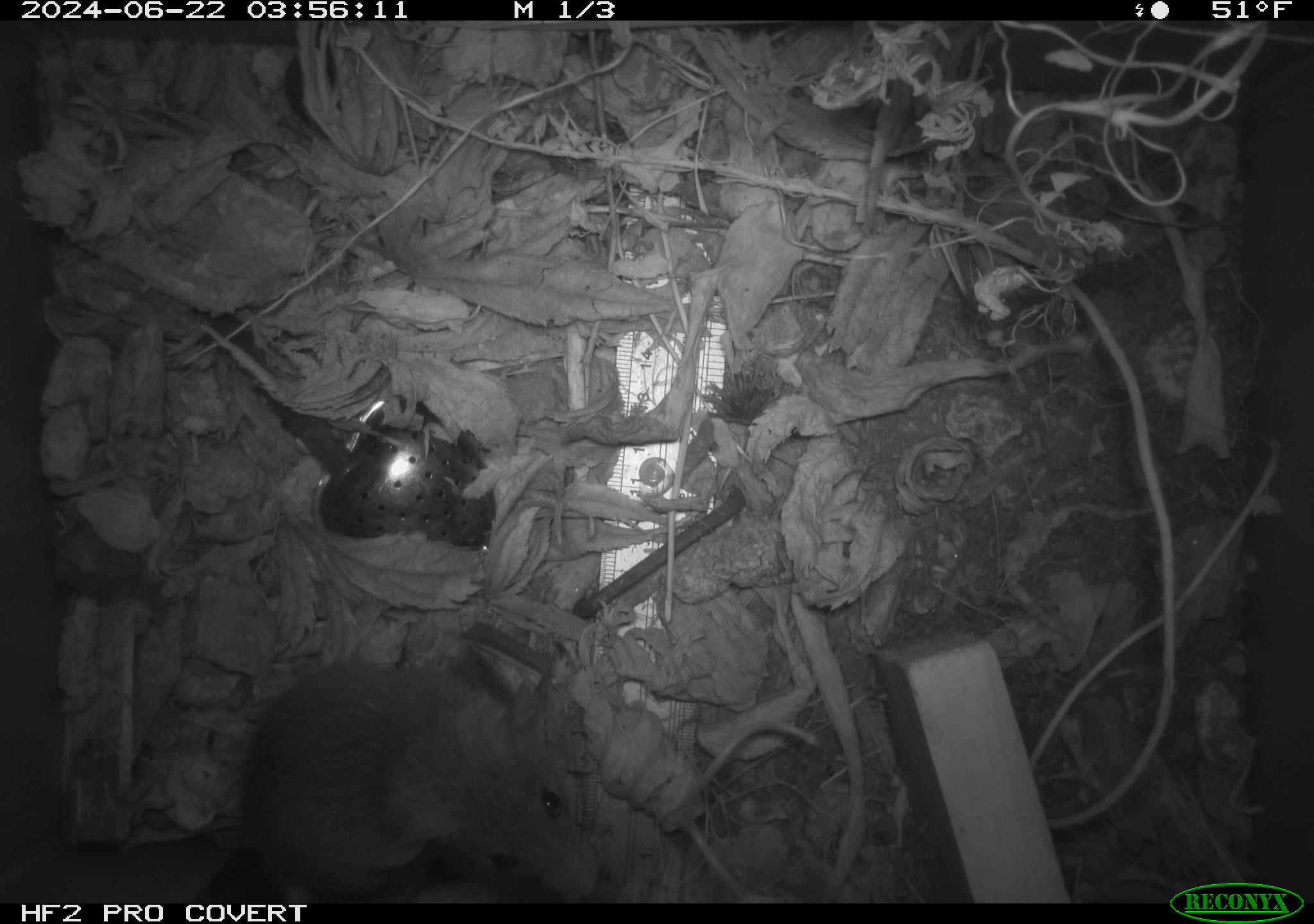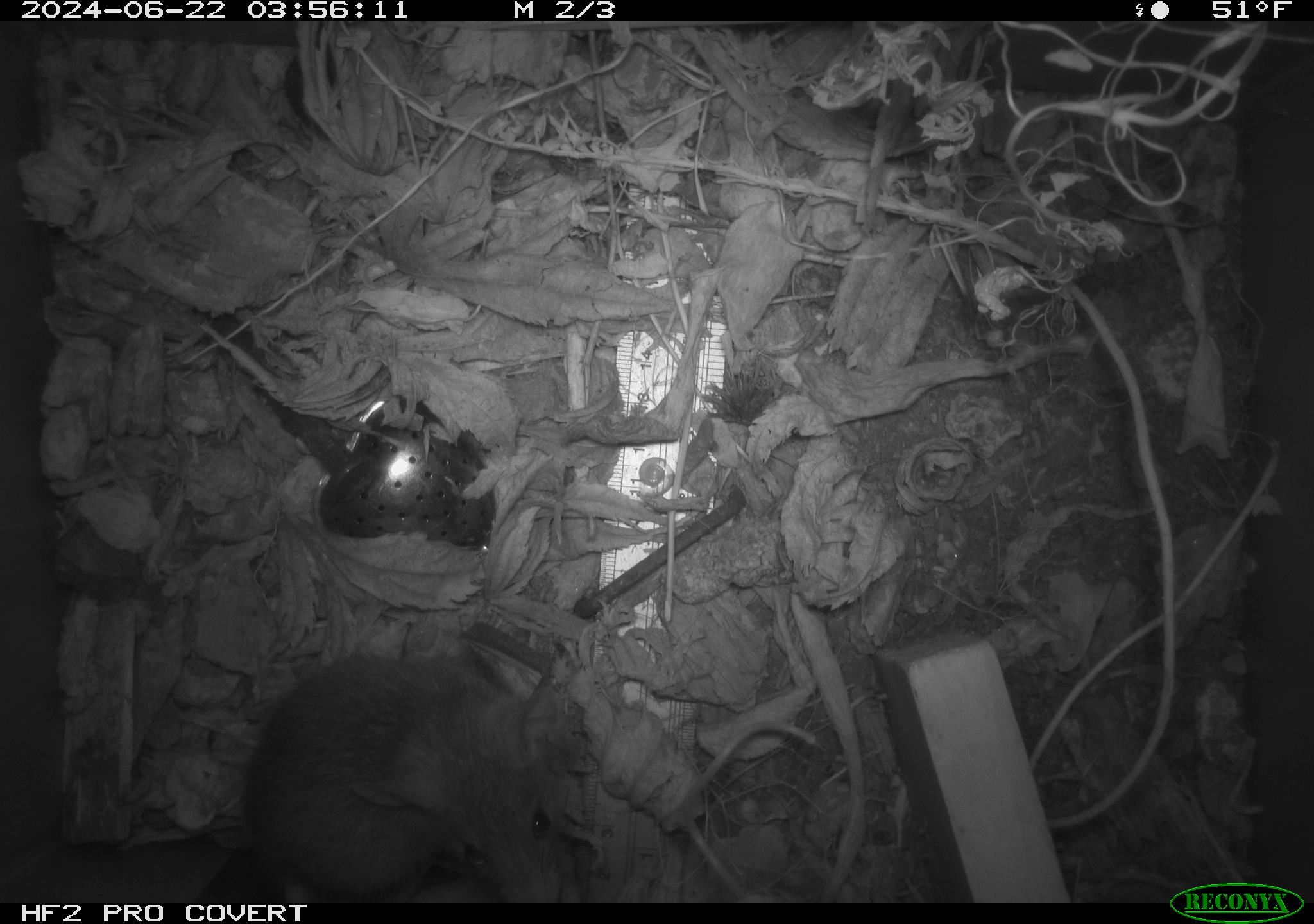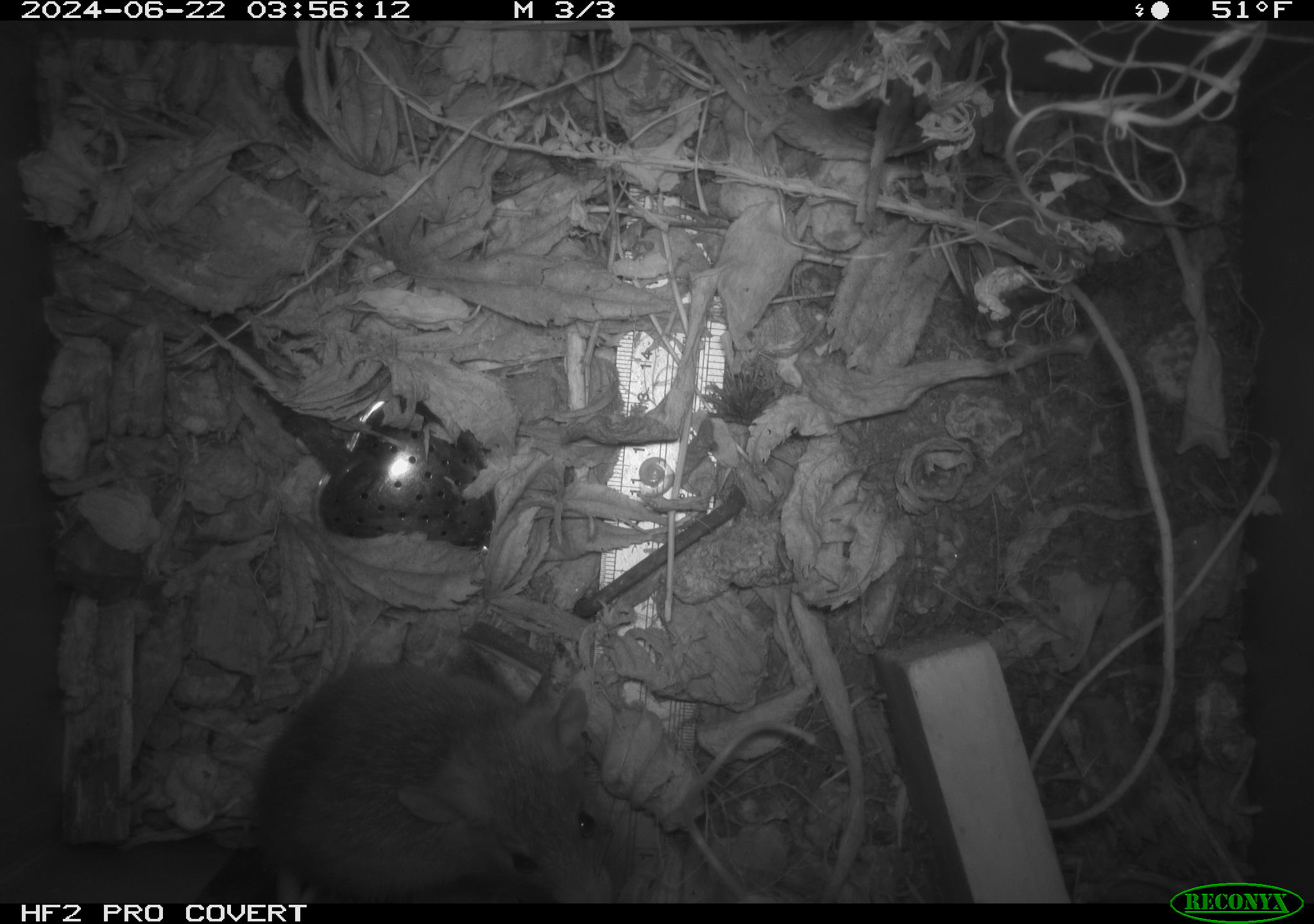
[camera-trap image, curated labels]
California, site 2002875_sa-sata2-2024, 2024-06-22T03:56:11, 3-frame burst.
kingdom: Animalia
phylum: Chordata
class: Mammalia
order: Rodentia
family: Muridae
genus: Rattus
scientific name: Rattus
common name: rat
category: rattus species